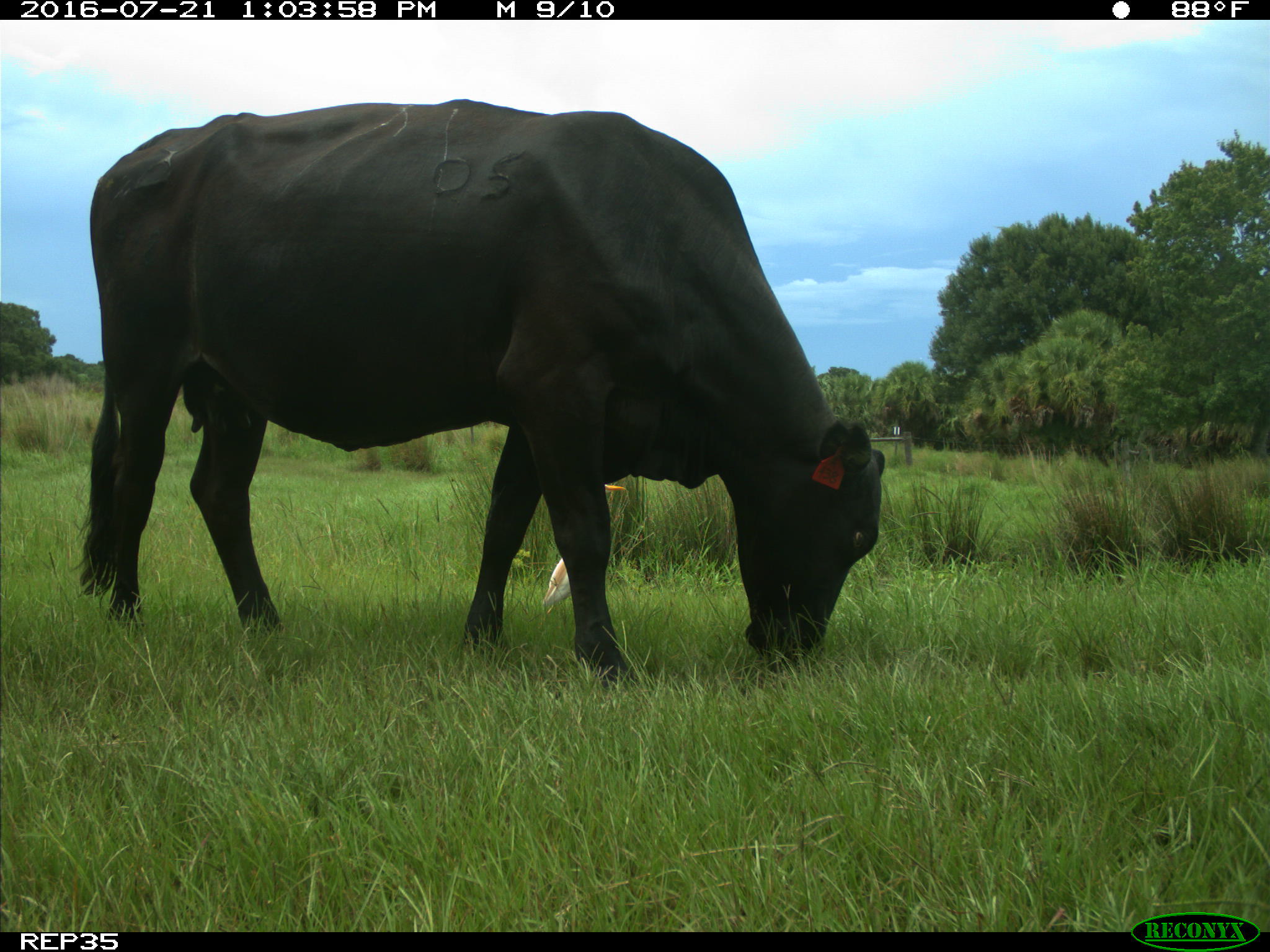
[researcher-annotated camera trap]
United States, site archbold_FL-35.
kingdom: Animalia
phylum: Chordata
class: Mammalia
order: Artiodactyla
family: Bovidae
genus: Bos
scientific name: Bos taurus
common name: domestic cow